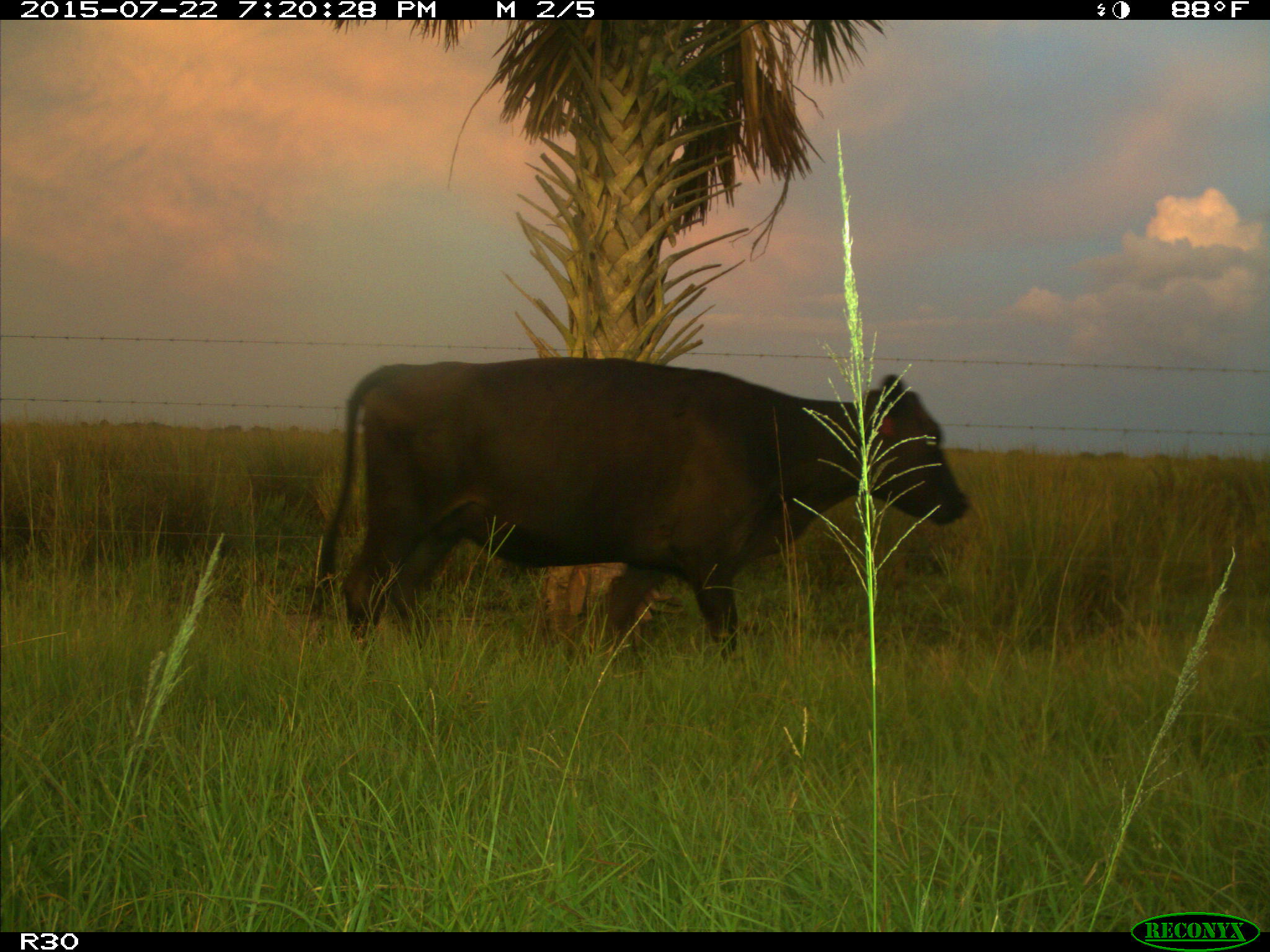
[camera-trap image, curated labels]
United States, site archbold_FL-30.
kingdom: Animalia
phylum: Chordata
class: Mammalia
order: Artiodactyla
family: Bovidae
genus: Bos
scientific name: Bos taurus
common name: domestic cow